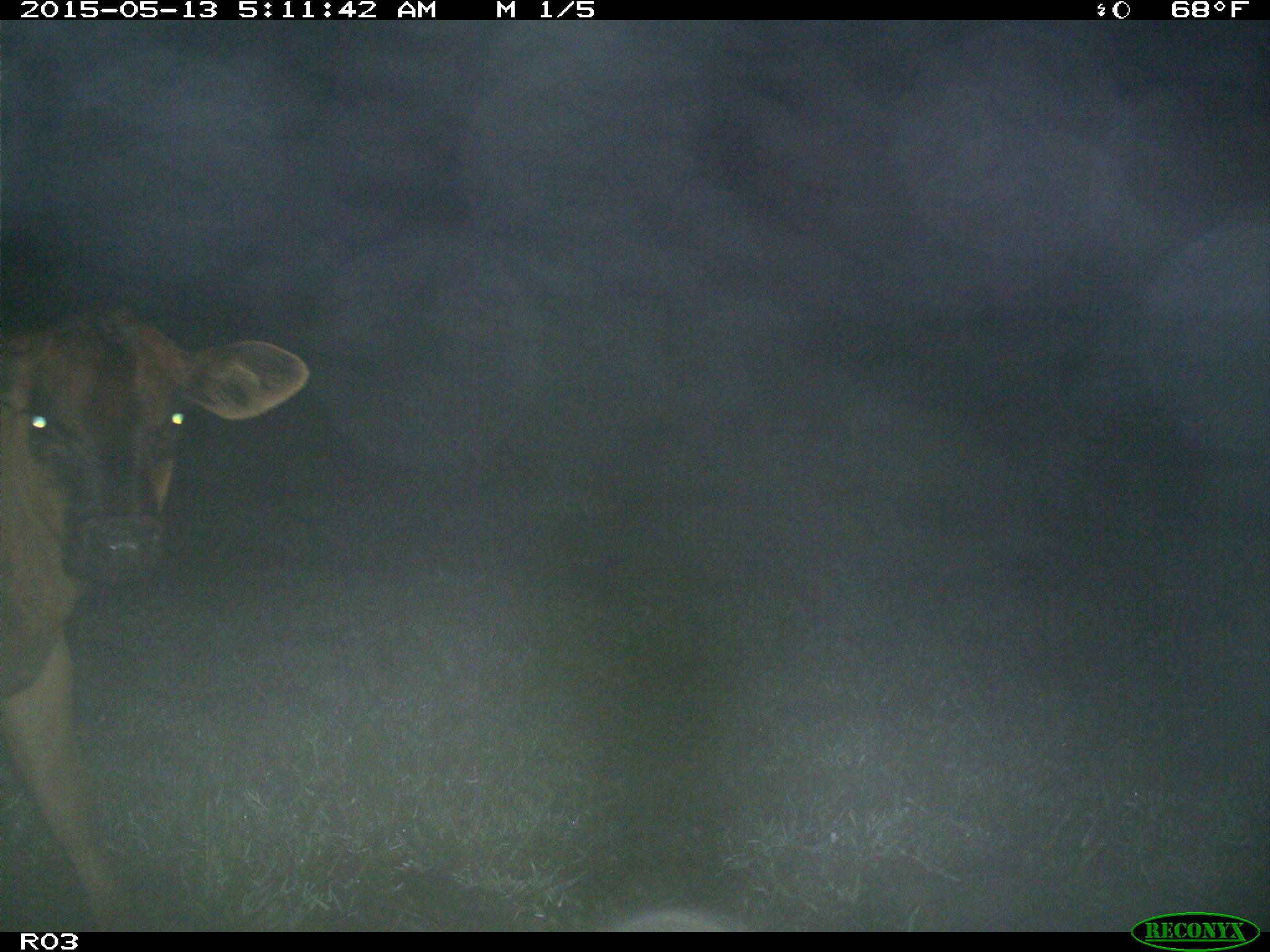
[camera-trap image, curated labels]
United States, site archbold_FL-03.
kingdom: Animalia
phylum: Chordata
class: Mammalia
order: Artiodactyla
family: Bovidae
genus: Bos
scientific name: Bos taurus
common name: domestic cow